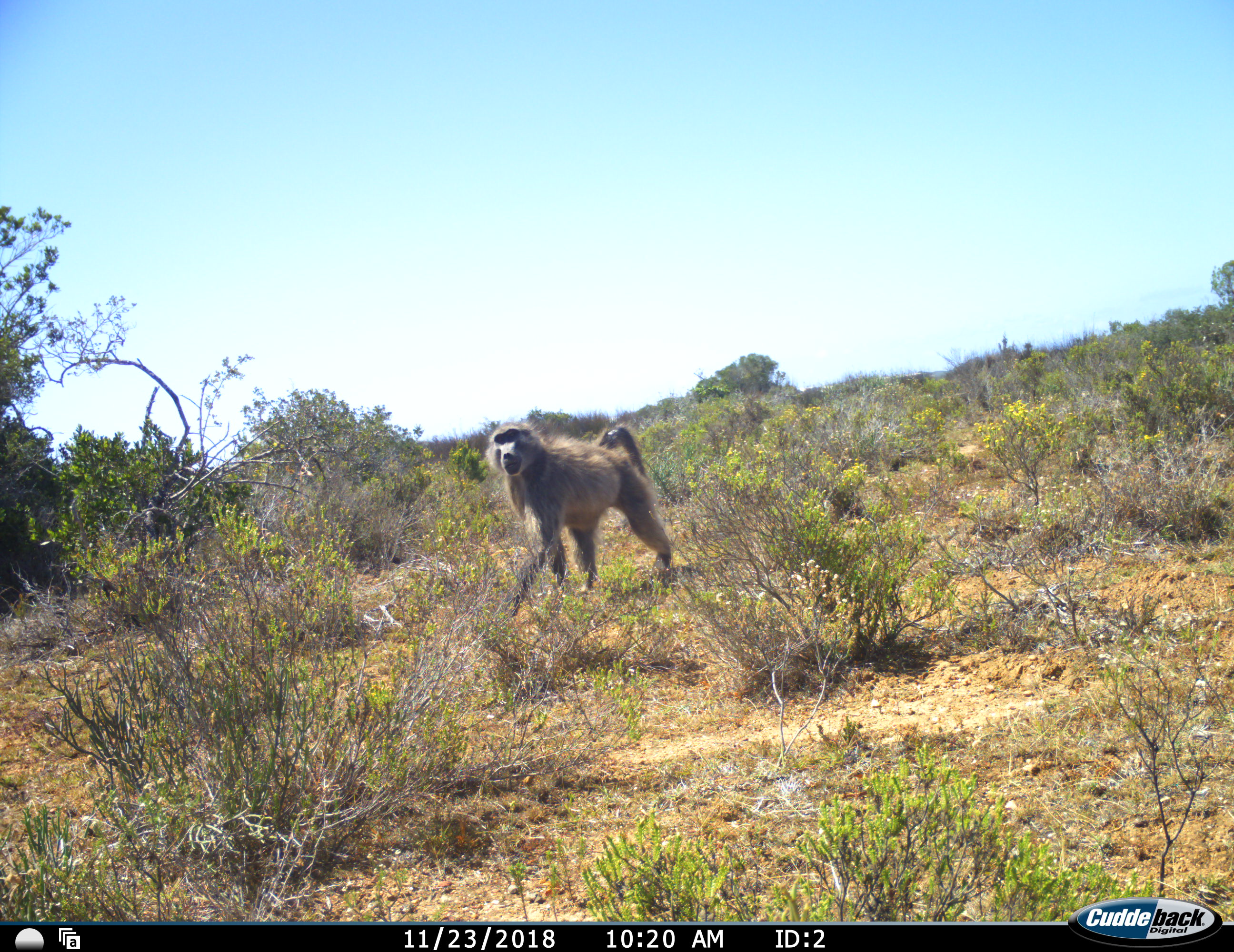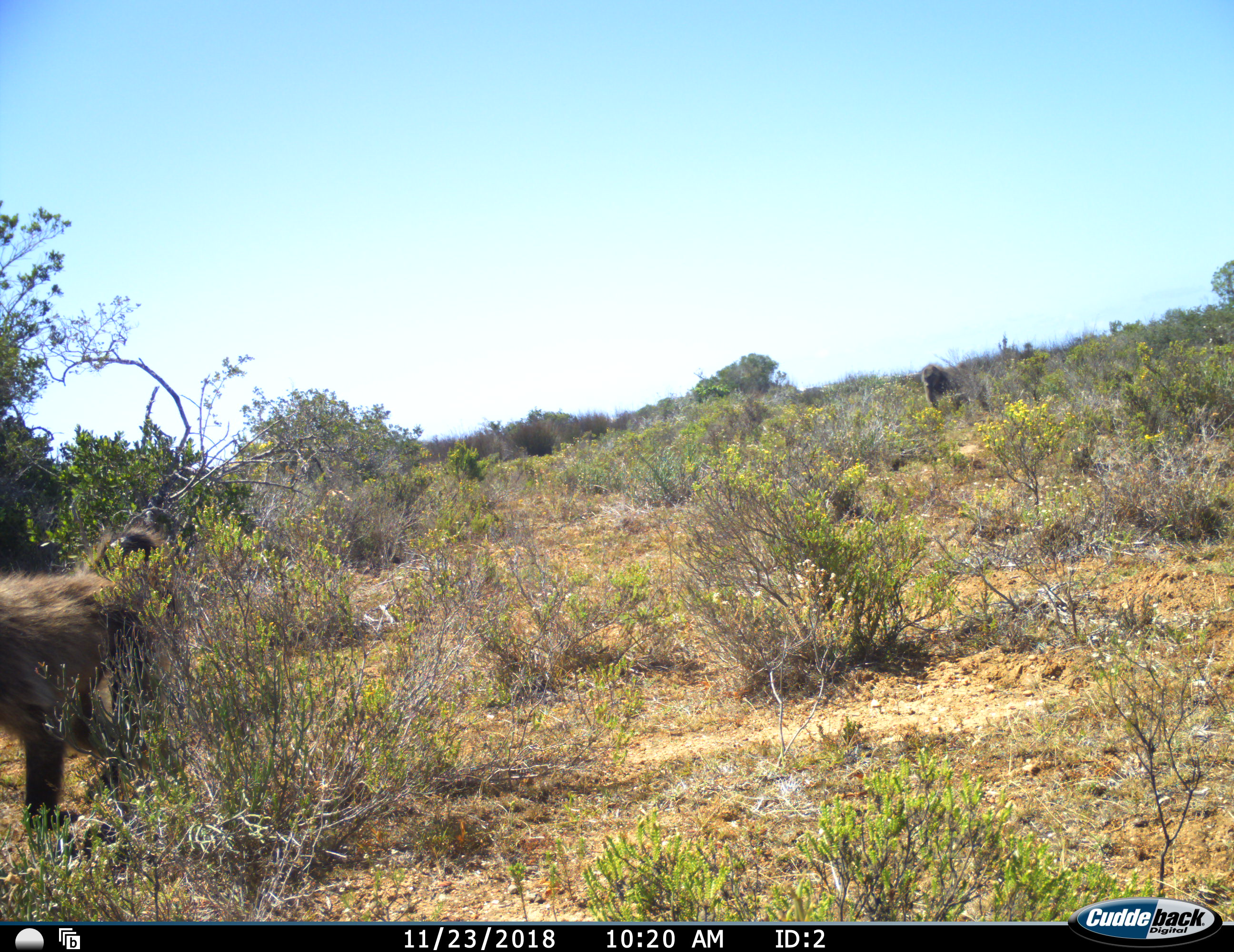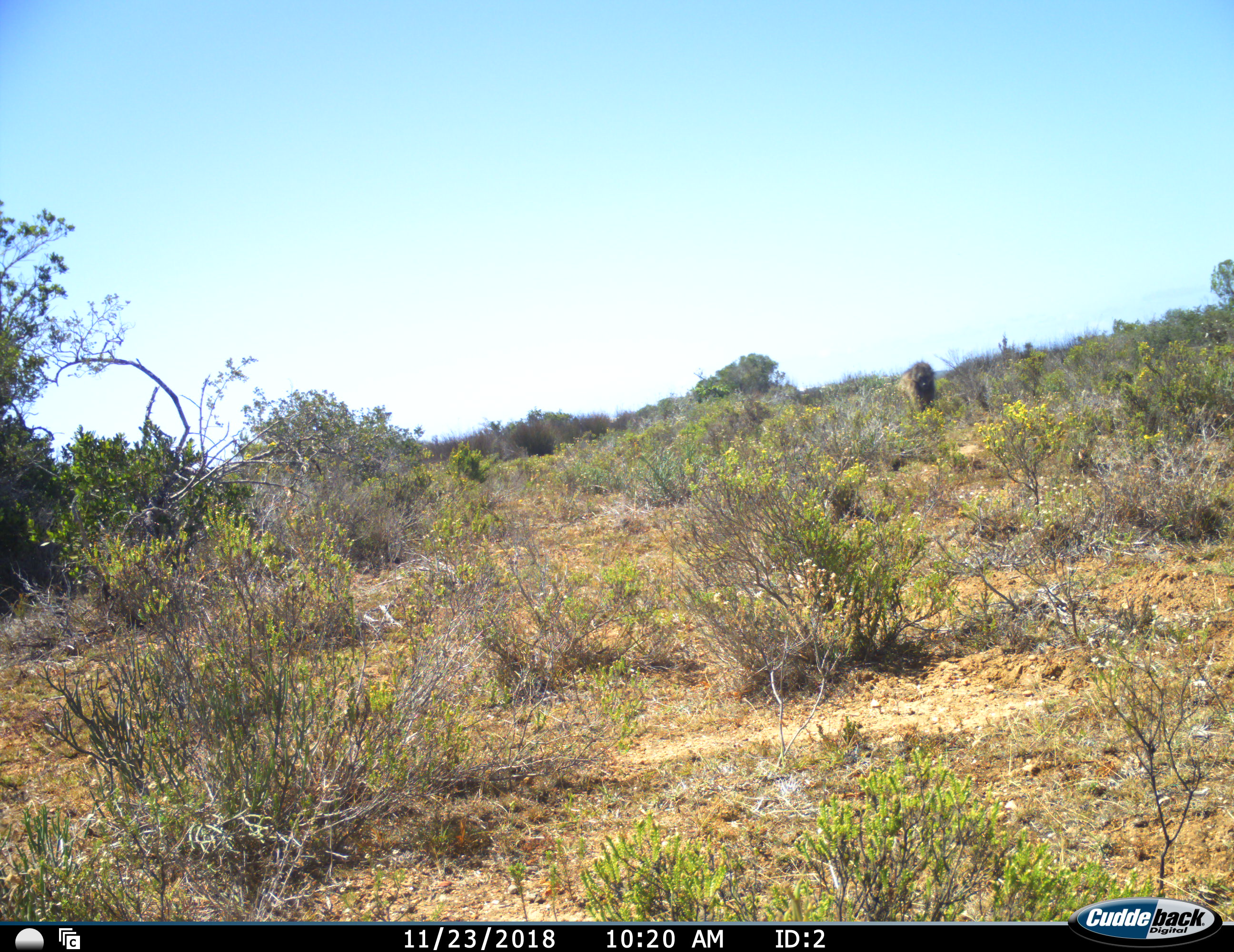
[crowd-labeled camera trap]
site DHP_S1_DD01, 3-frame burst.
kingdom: Animalia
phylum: Chordata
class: Mammalia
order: Primates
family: Cercopithecidae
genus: Papio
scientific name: Papio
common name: baboon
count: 2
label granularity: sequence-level